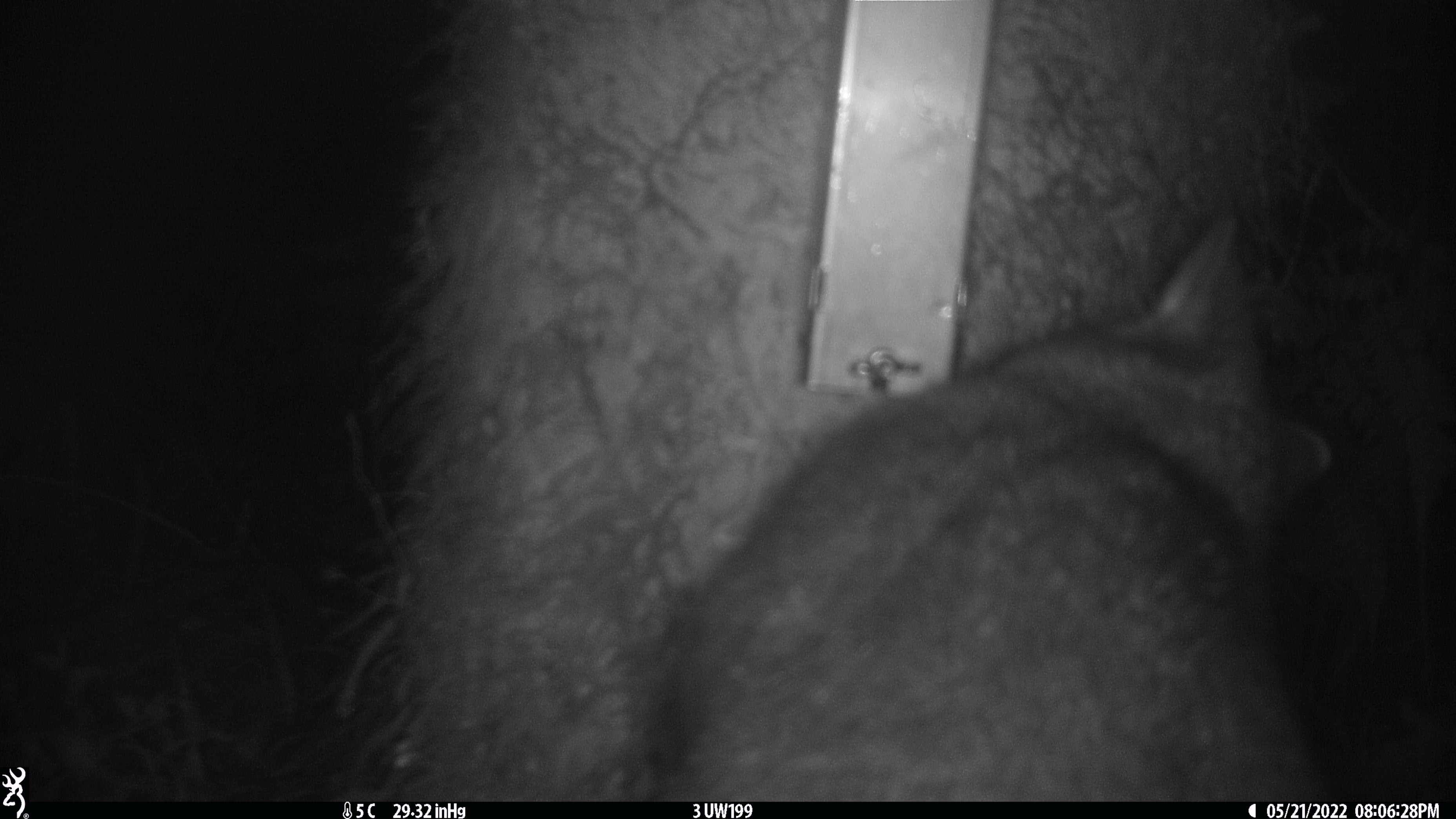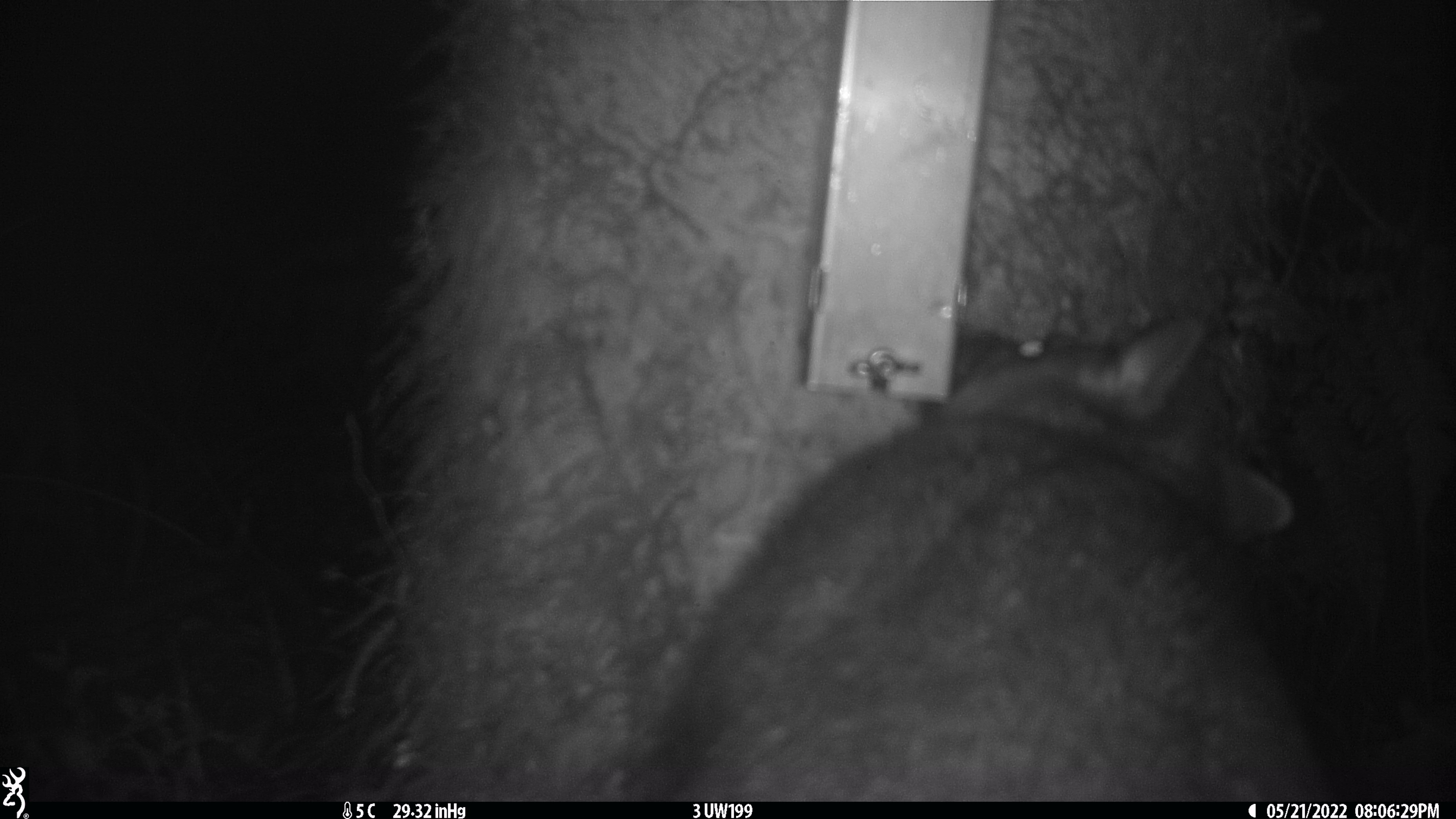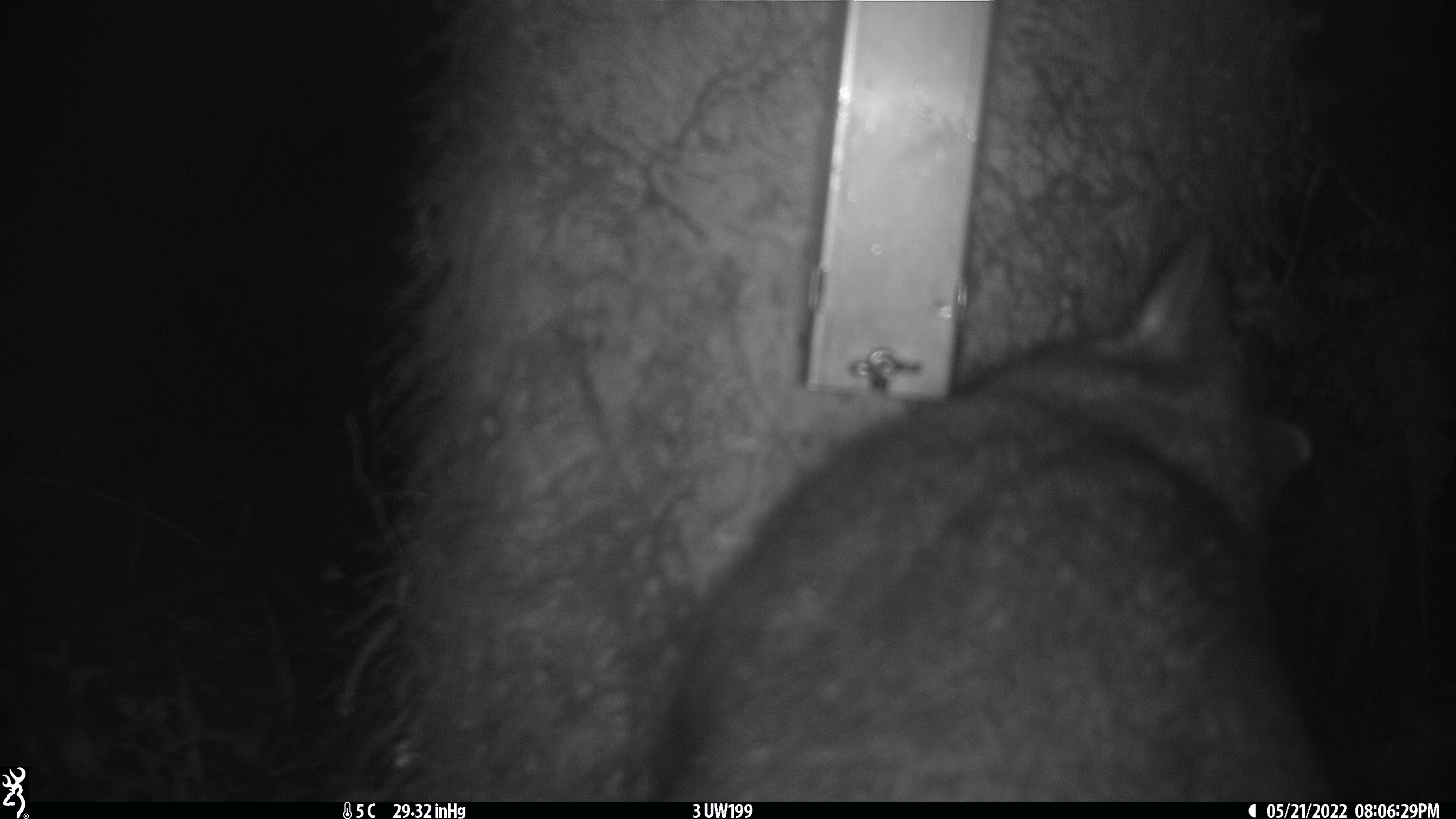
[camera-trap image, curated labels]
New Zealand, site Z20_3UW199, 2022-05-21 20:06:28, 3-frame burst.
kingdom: Animalia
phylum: Chordata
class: Mammalia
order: Diprotodontia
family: Phalangeridae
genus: Trichosurus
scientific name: Trichosurus vulpecula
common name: common brushtail possum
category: possum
Possum (common brushtail possum) (Trichosurus vulpecula).